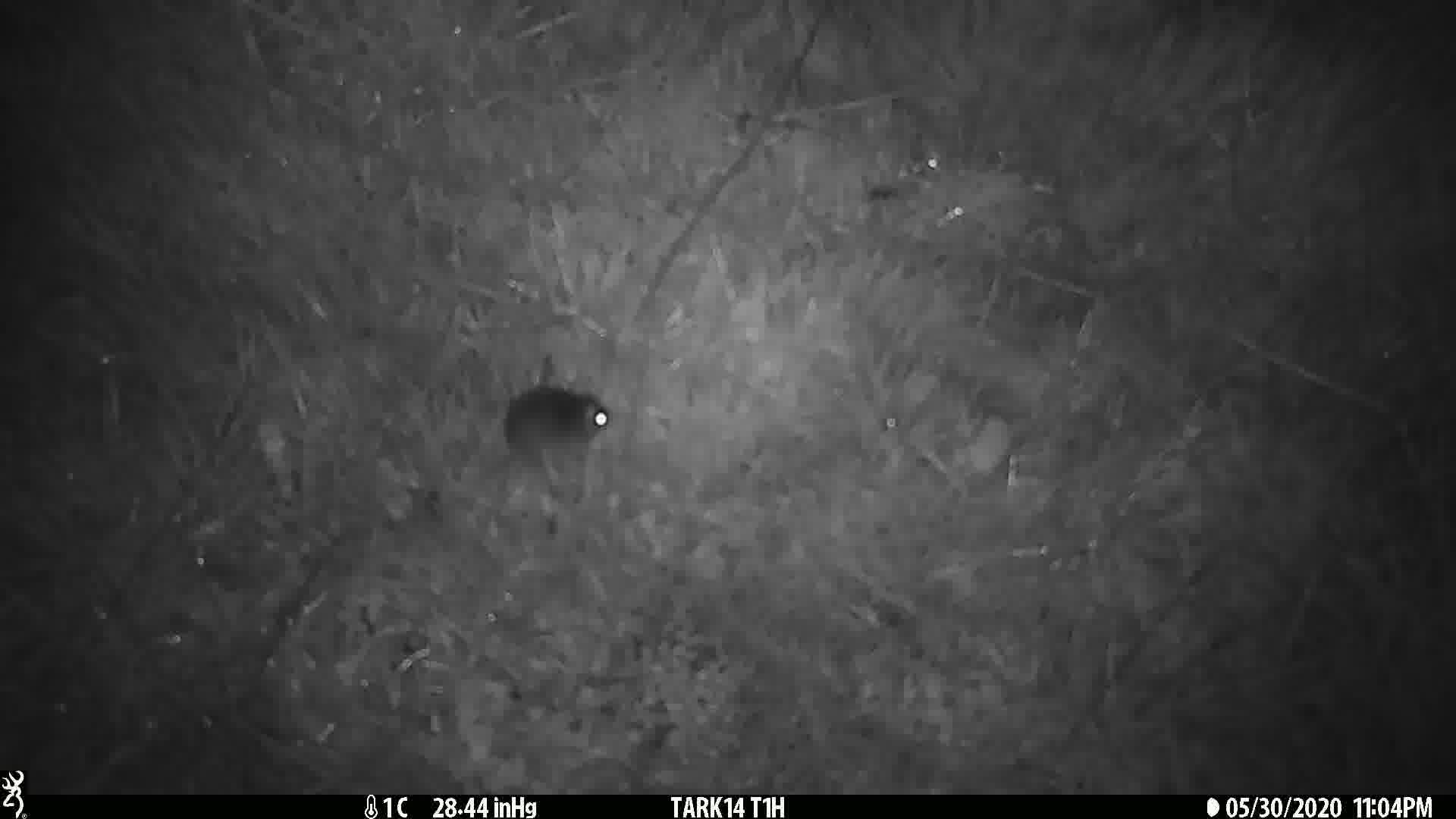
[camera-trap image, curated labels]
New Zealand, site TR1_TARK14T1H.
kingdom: Animalia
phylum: Chordata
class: Mammalia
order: Rodentia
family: Muridae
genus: Mus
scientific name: Mus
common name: mouse